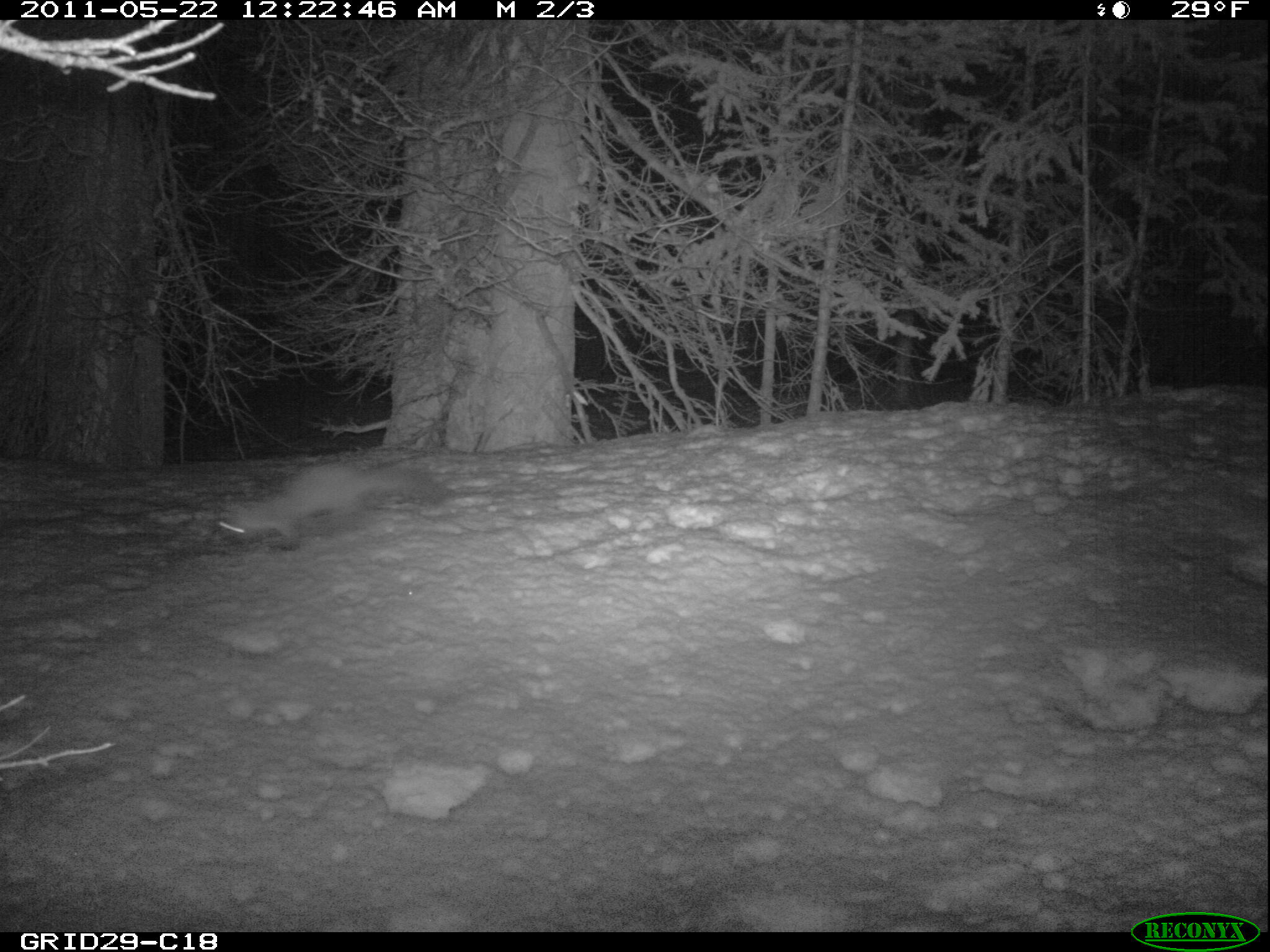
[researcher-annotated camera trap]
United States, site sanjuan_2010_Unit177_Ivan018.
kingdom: Animalia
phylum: Chordata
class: Mammalia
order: Carnivora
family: Mustelidae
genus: Martes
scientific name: Martes americana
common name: american marten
Martes americana (american marten).